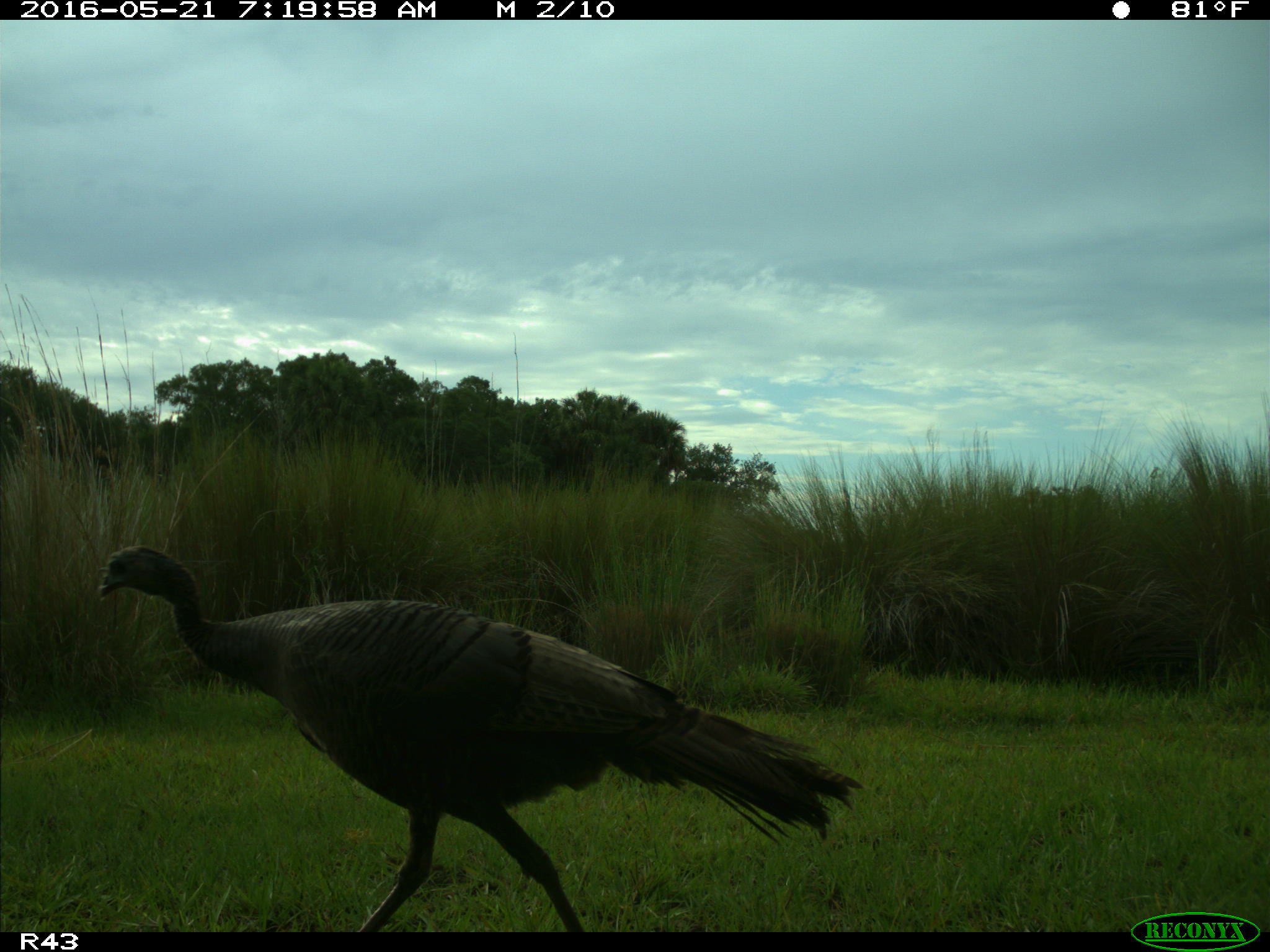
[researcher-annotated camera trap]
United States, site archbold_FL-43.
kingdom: Animalia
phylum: Chordata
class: Aves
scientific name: Aves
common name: birds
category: unidentified bird